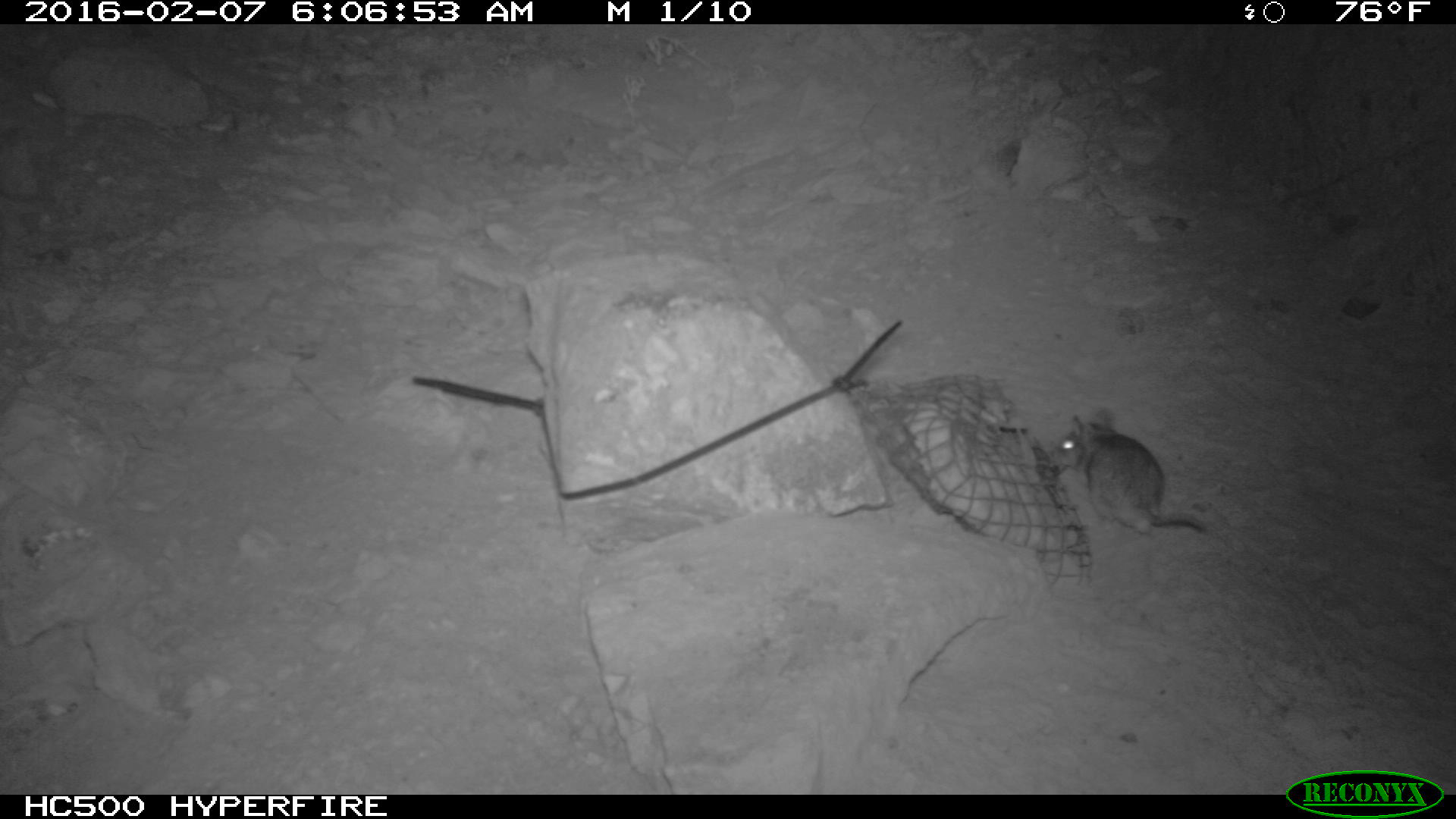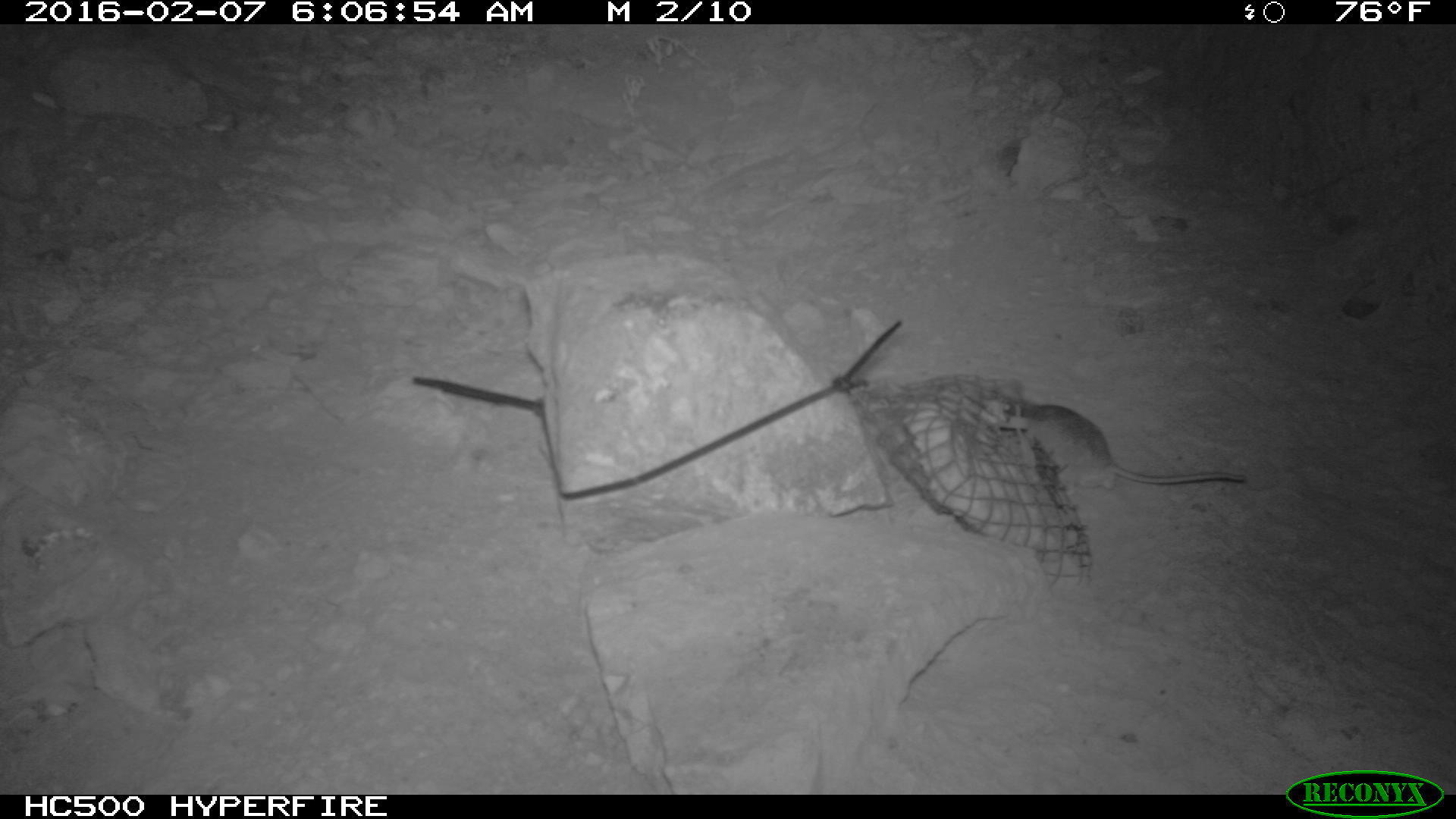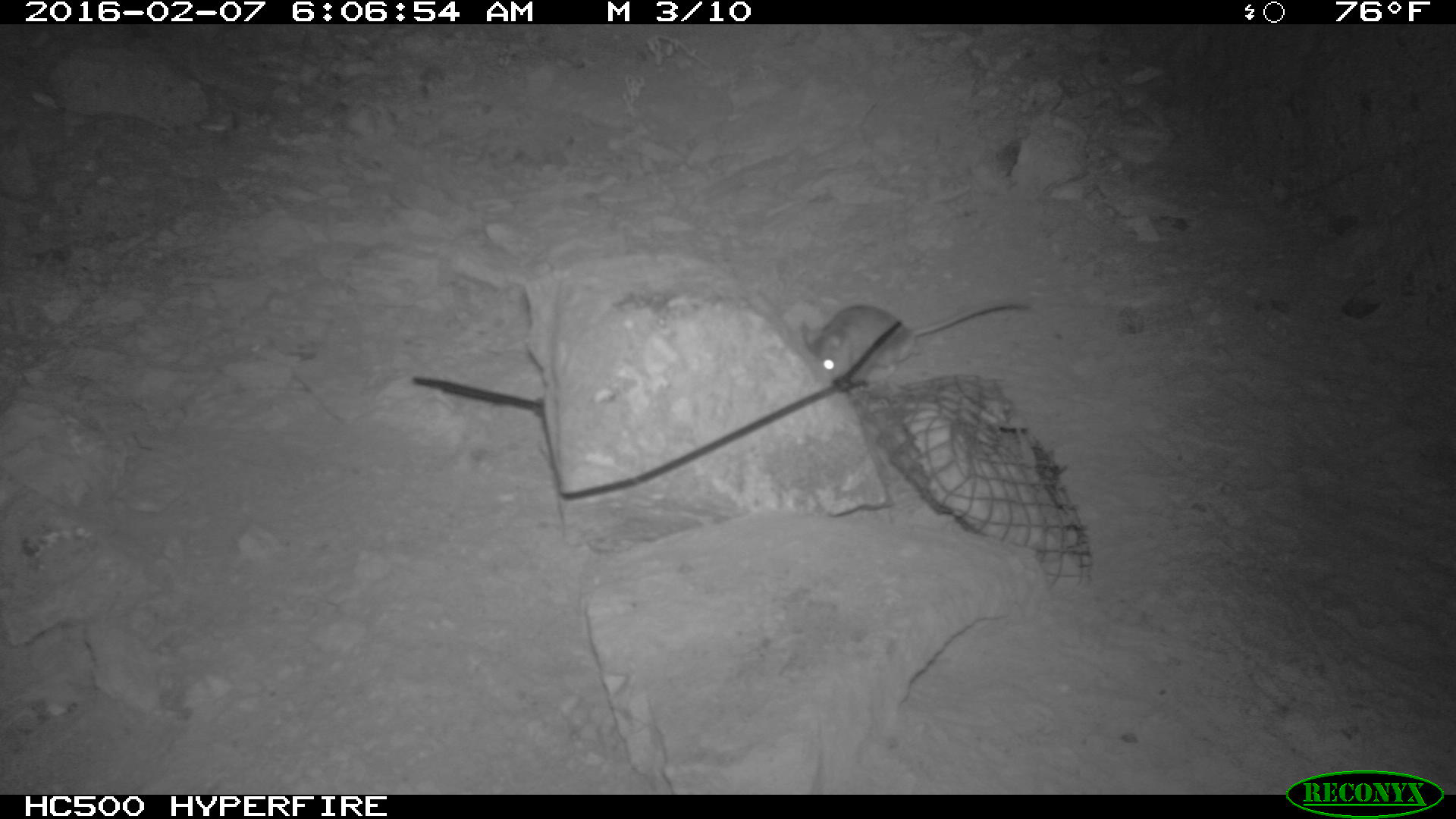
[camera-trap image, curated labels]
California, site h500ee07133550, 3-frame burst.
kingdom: Animalia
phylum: Chordata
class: Mammalia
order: Rodentia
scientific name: Rodentia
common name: rodent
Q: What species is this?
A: Rodent (Rodentia).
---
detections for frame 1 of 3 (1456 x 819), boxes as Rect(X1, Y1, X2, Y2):
rodent: Rect(1055, 408, 1205, 533)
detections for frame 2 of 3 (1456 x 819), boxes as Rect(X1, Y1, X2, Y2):
rodent: Rect(1013, 400, 1247, 497)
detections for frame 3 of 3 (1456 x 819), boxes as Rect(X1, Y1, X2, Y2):
rodent: Rect(802, 300, 1030, 391)